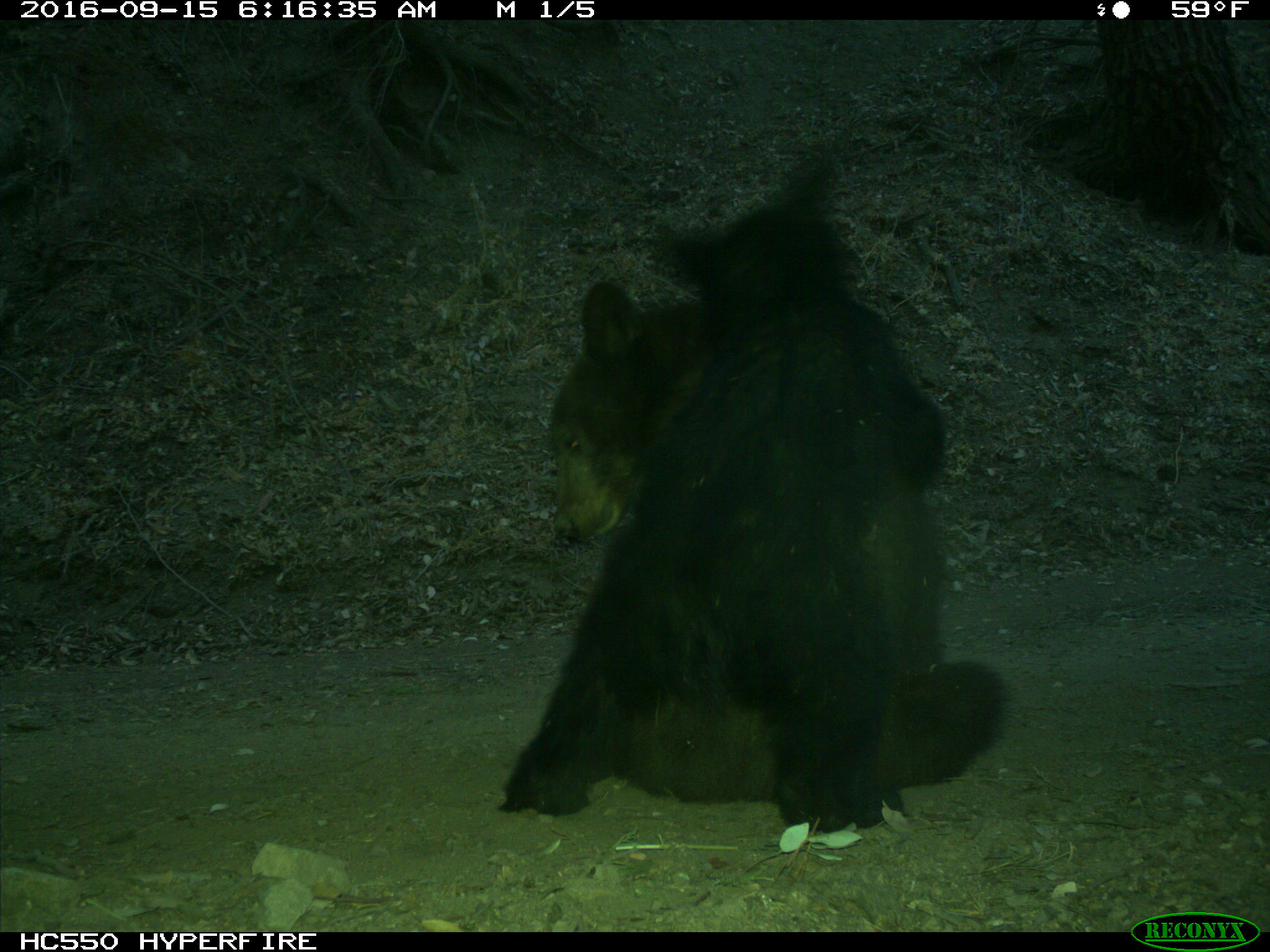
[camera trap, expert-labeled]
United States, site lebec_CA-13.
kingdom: Animalia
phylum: Chordata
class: Mammalia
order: Carnivora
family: Ursidae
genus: Ursus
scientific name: Ursus americanus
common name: american black bear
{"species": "Ursus americanus (american black bear)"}